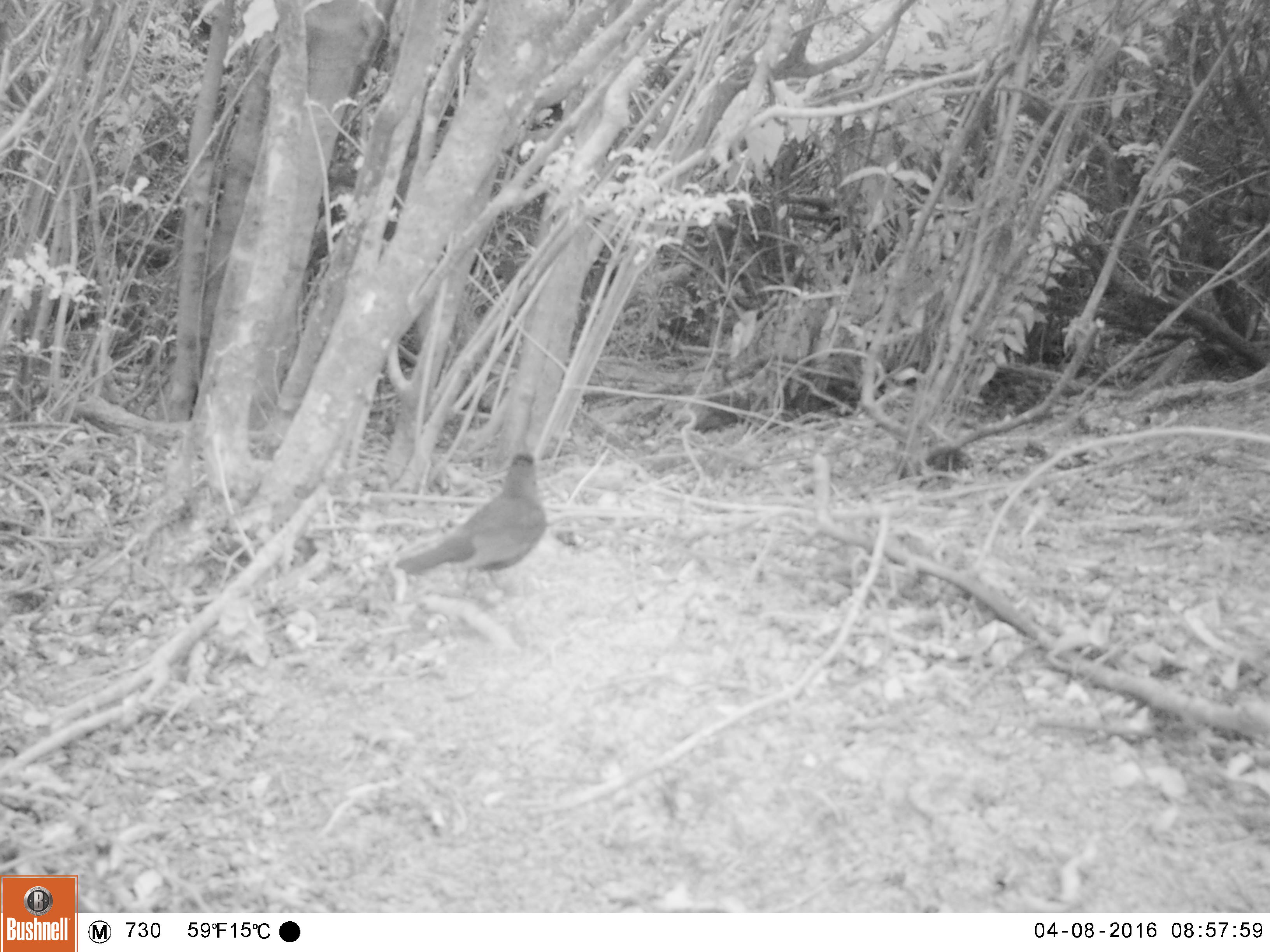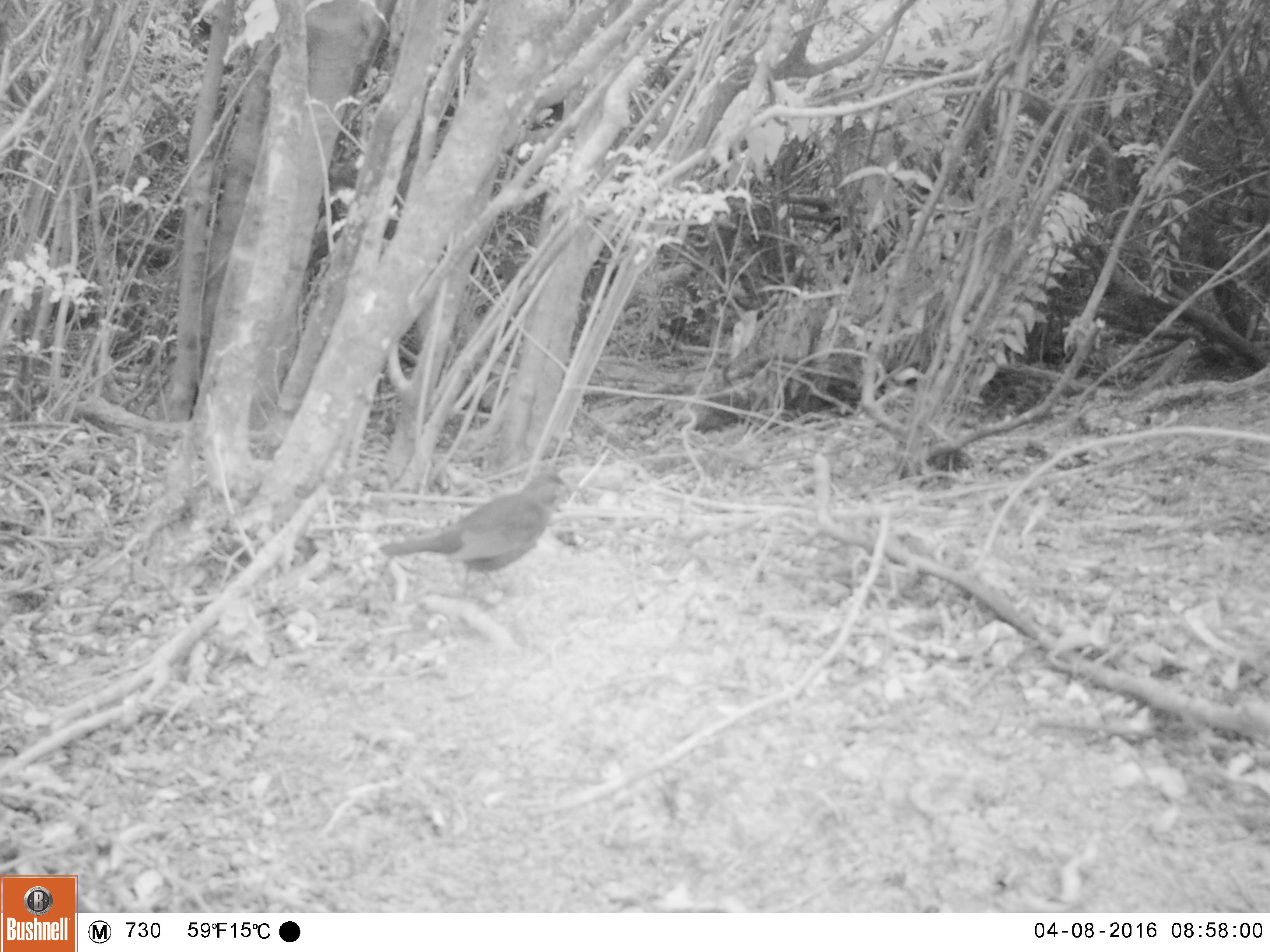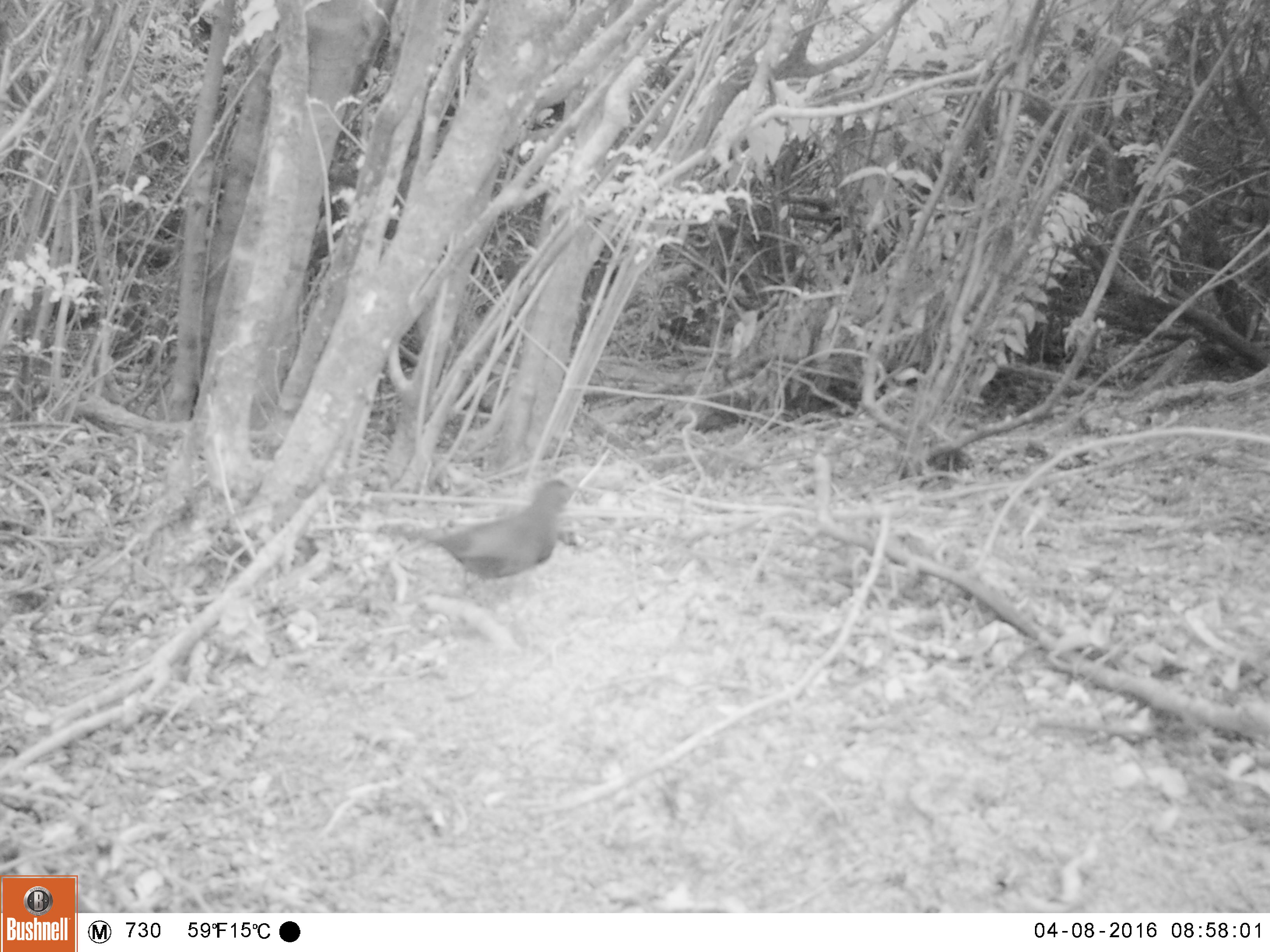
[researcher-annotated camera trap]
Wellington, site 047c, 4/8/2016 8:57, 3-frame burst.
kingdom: Animalia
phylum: Chordata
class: Aves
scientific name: Aves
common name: bird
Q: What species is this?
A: Bird (Aves).